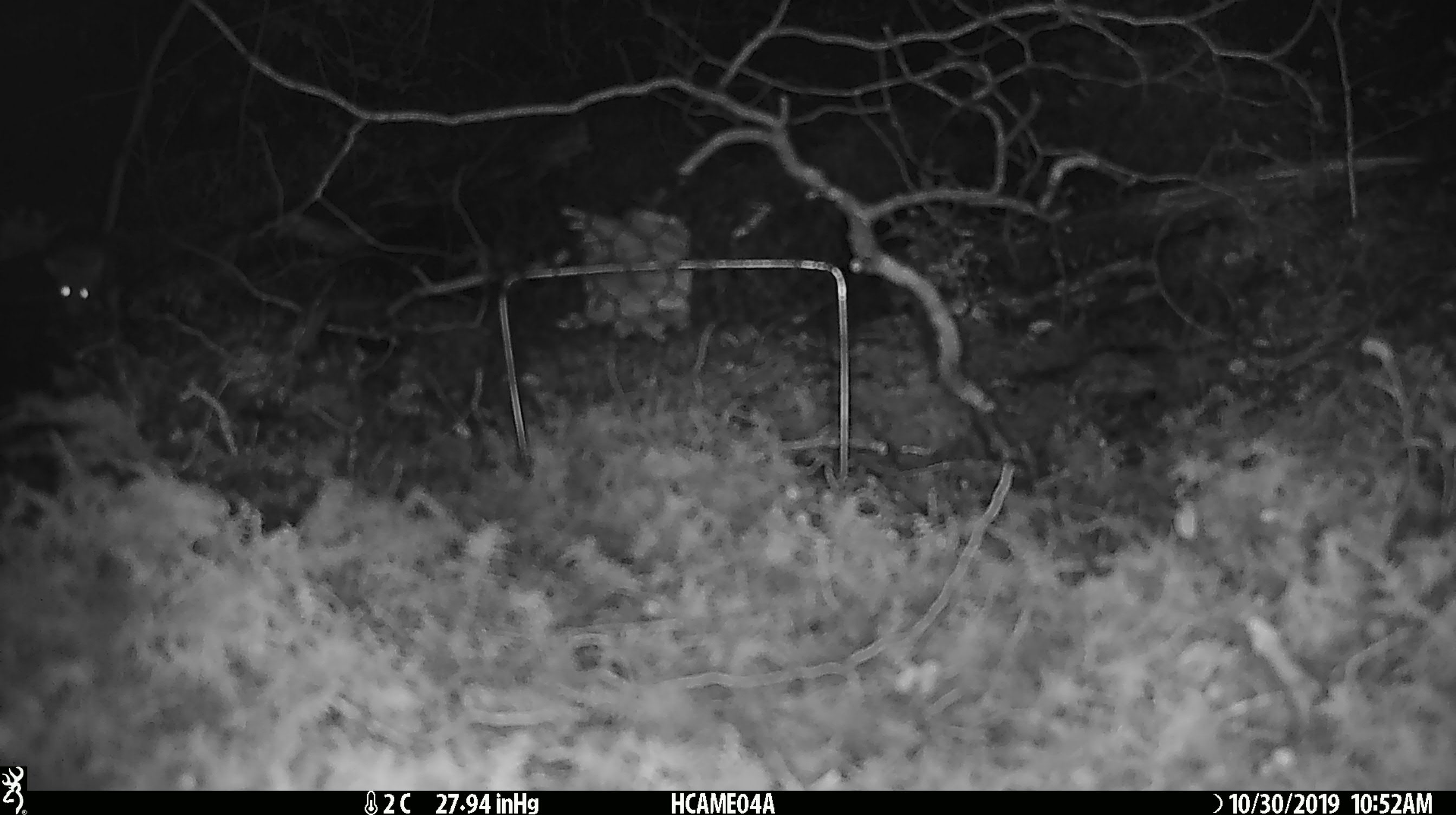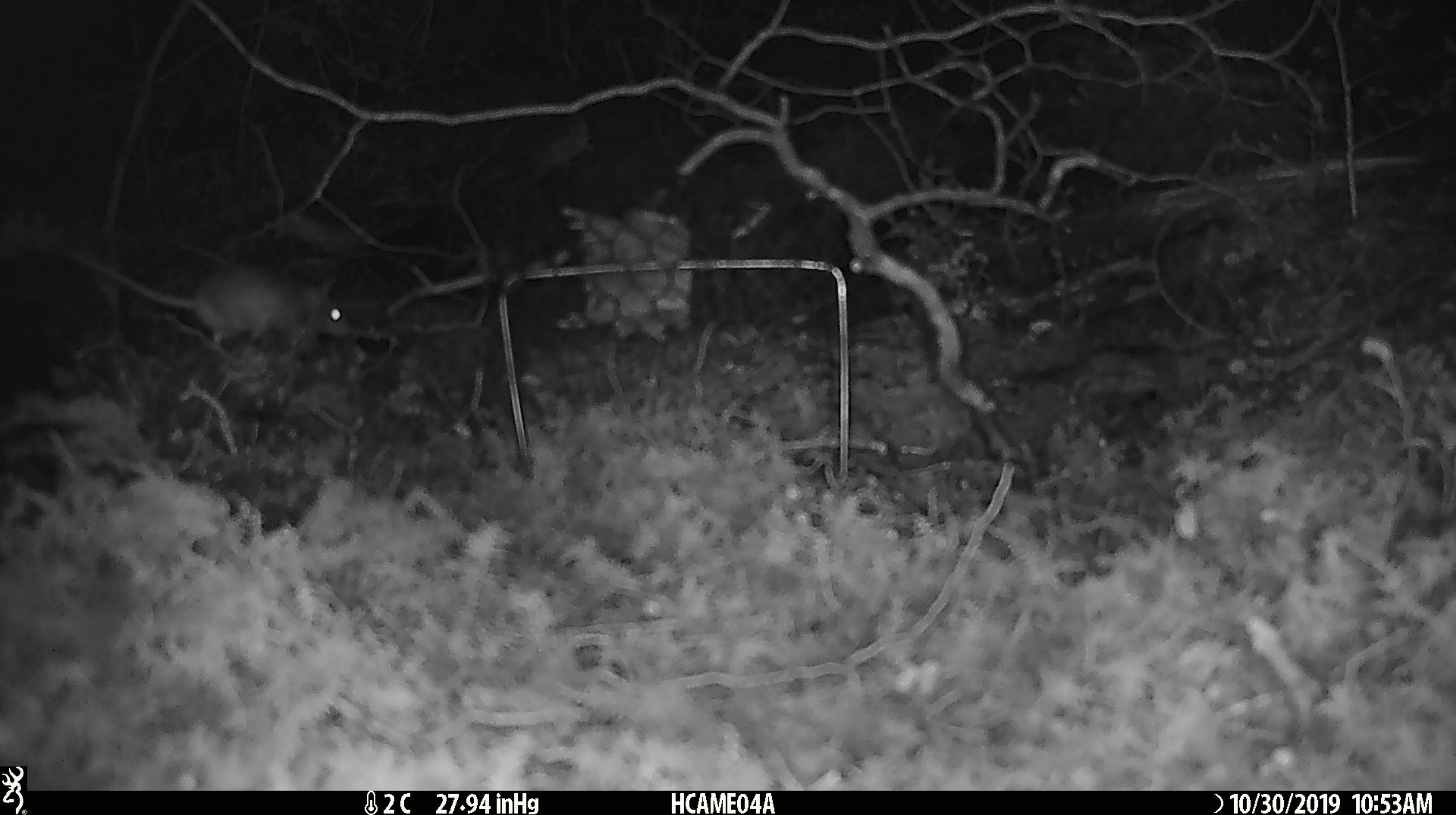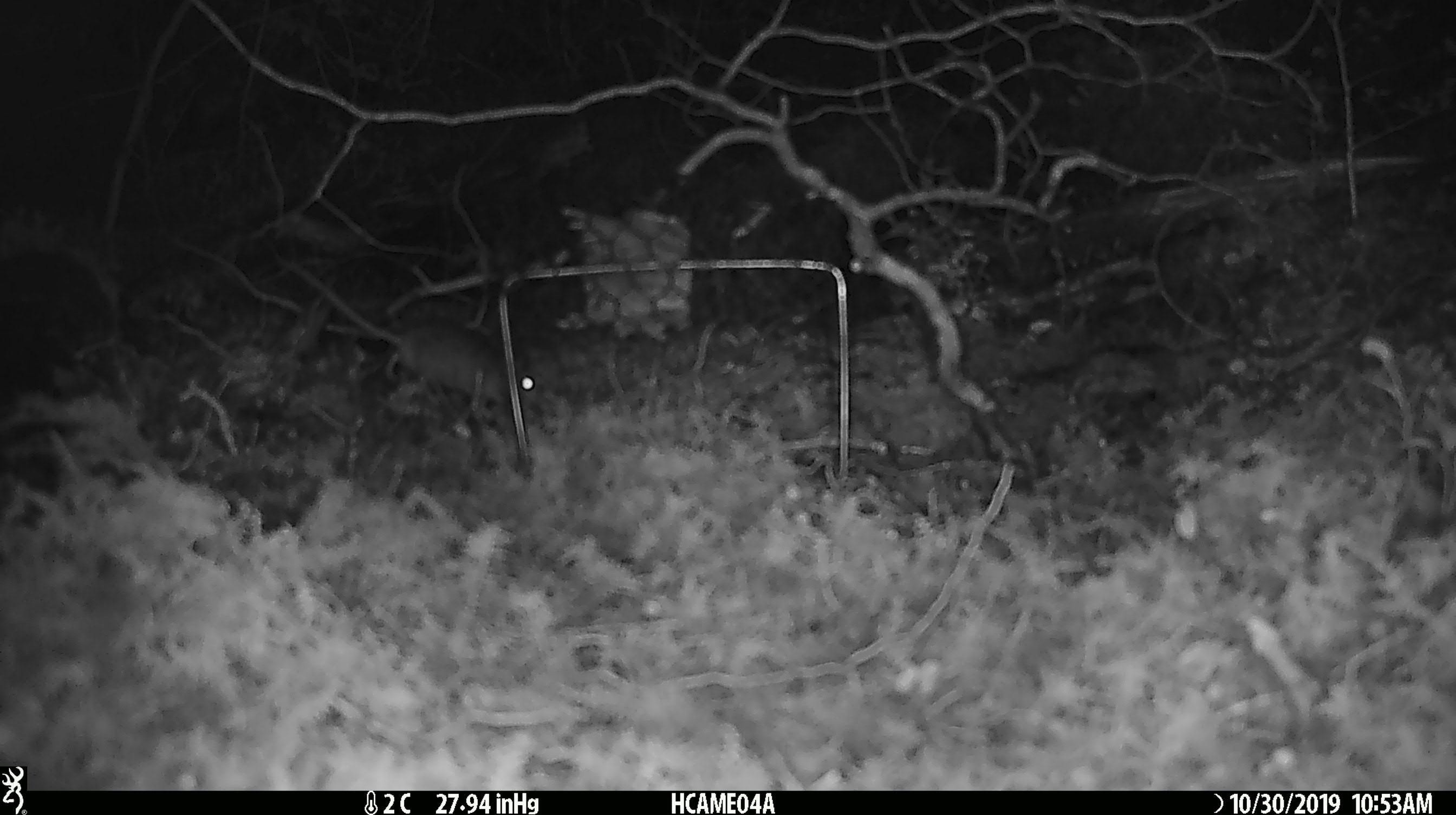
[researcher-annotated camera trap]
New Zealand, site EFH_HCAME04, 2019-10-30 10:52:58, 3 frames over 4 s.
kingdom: Animalia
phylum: Chordata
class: Mammalia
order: Rodentia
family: Muridae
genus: Mus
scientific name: Mus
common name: mouse